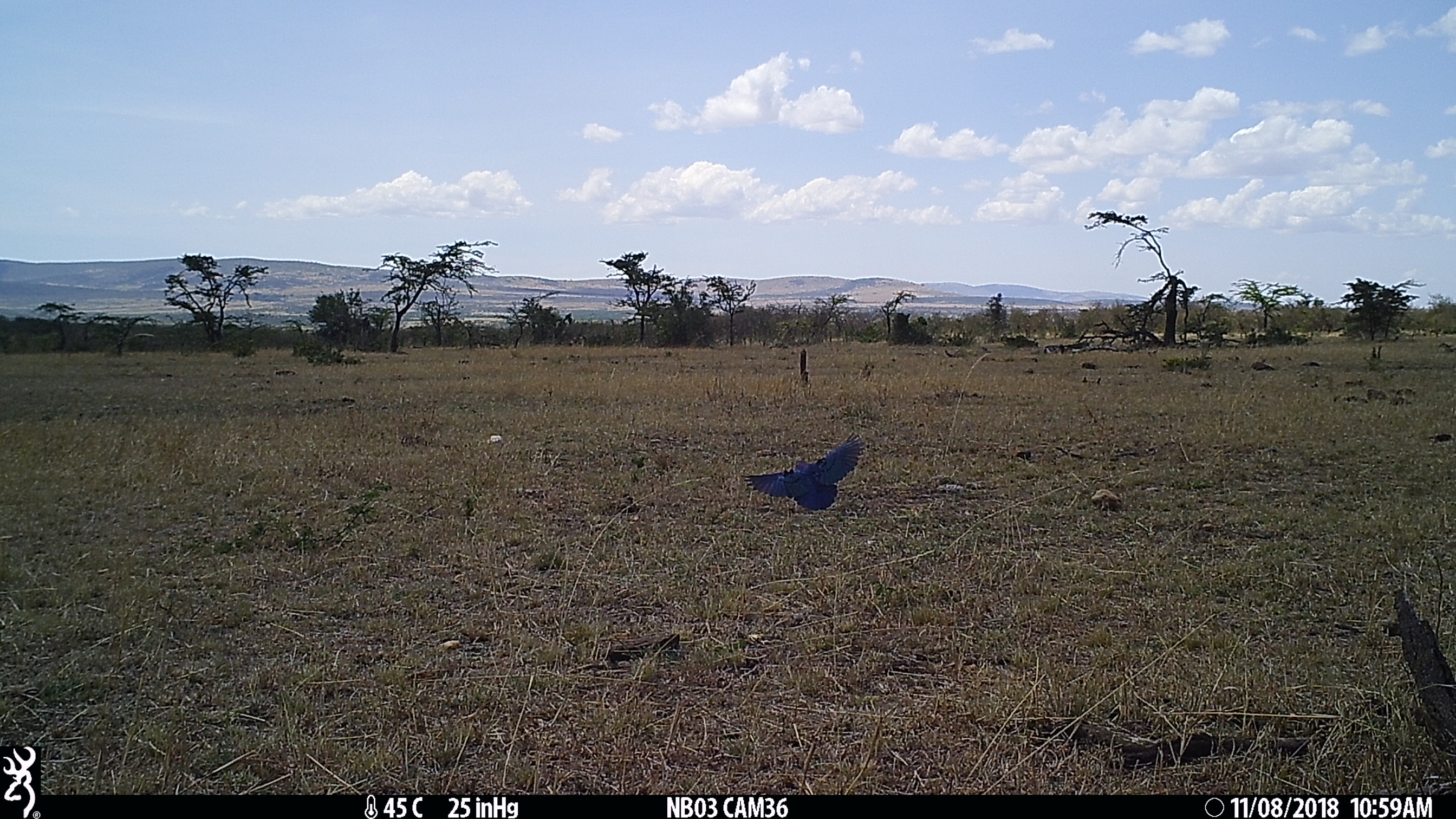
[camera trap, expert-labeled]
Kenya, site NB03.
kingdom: Animalia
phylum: Chordata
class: Aves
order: Passeriformes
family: Sturnidae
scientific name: Sturnidae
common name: starling